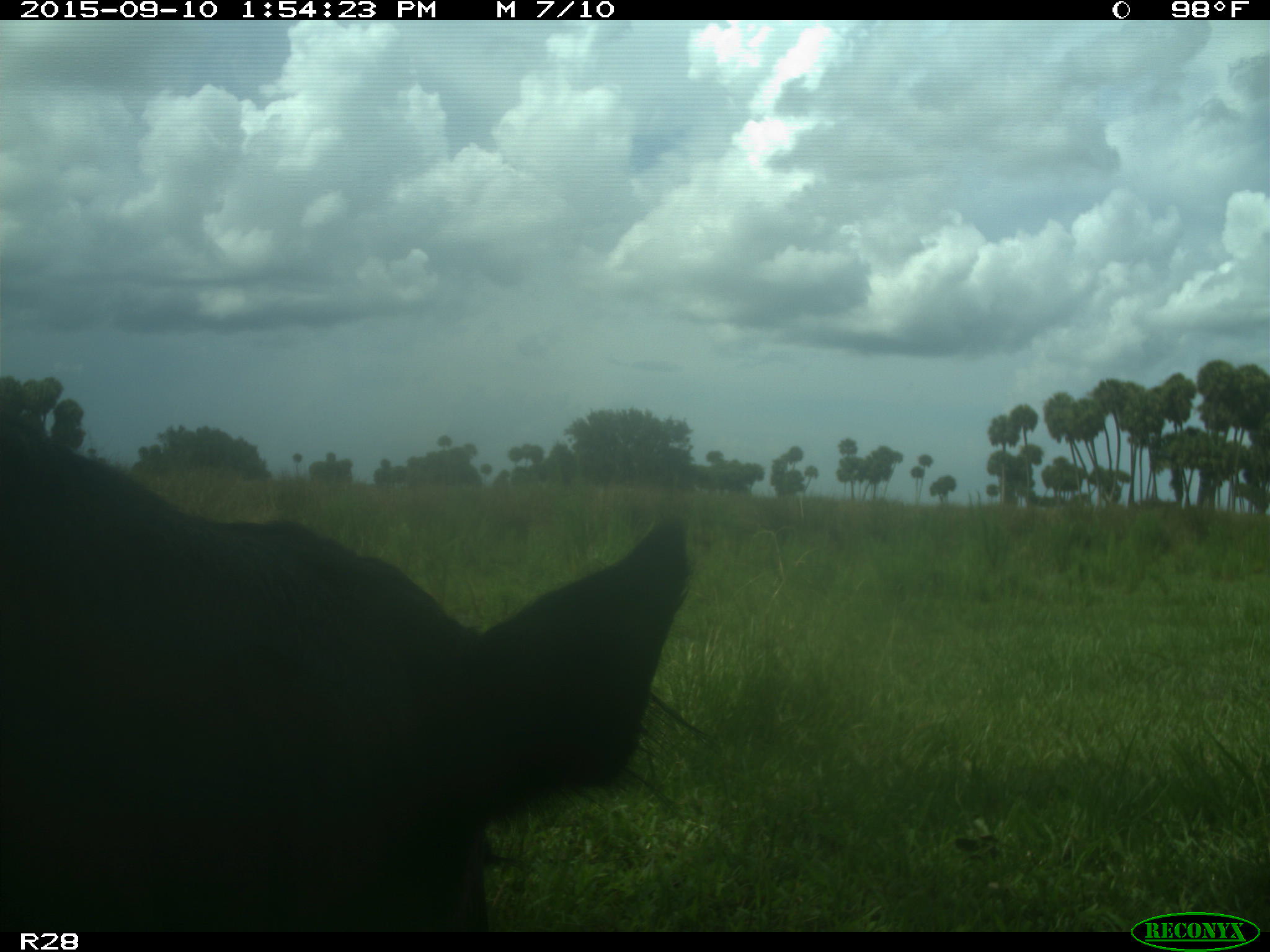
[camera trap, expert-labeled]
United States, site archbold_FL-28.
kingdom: Animalia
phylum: Chordata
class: Mammalia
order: Artiodactyla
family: Bovidae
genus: Bos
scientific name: Bos taurus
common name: domestic cow